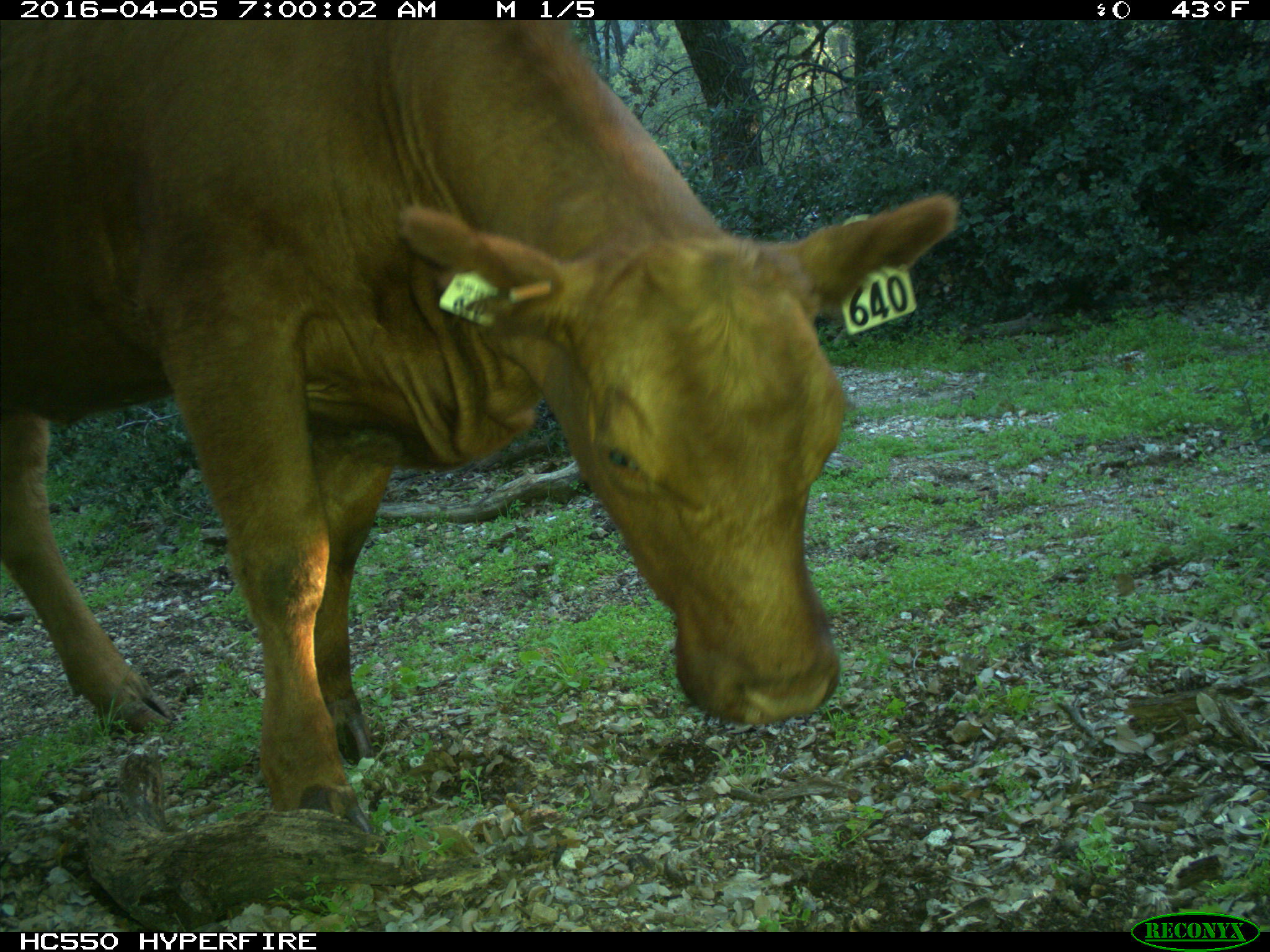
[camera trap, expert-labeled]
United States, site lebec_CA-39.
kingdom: Animalia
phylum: Chordata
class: Mammalia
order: Artiodactyla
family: Bovidae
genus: Bos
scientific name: Bos taurus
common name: domestic cow